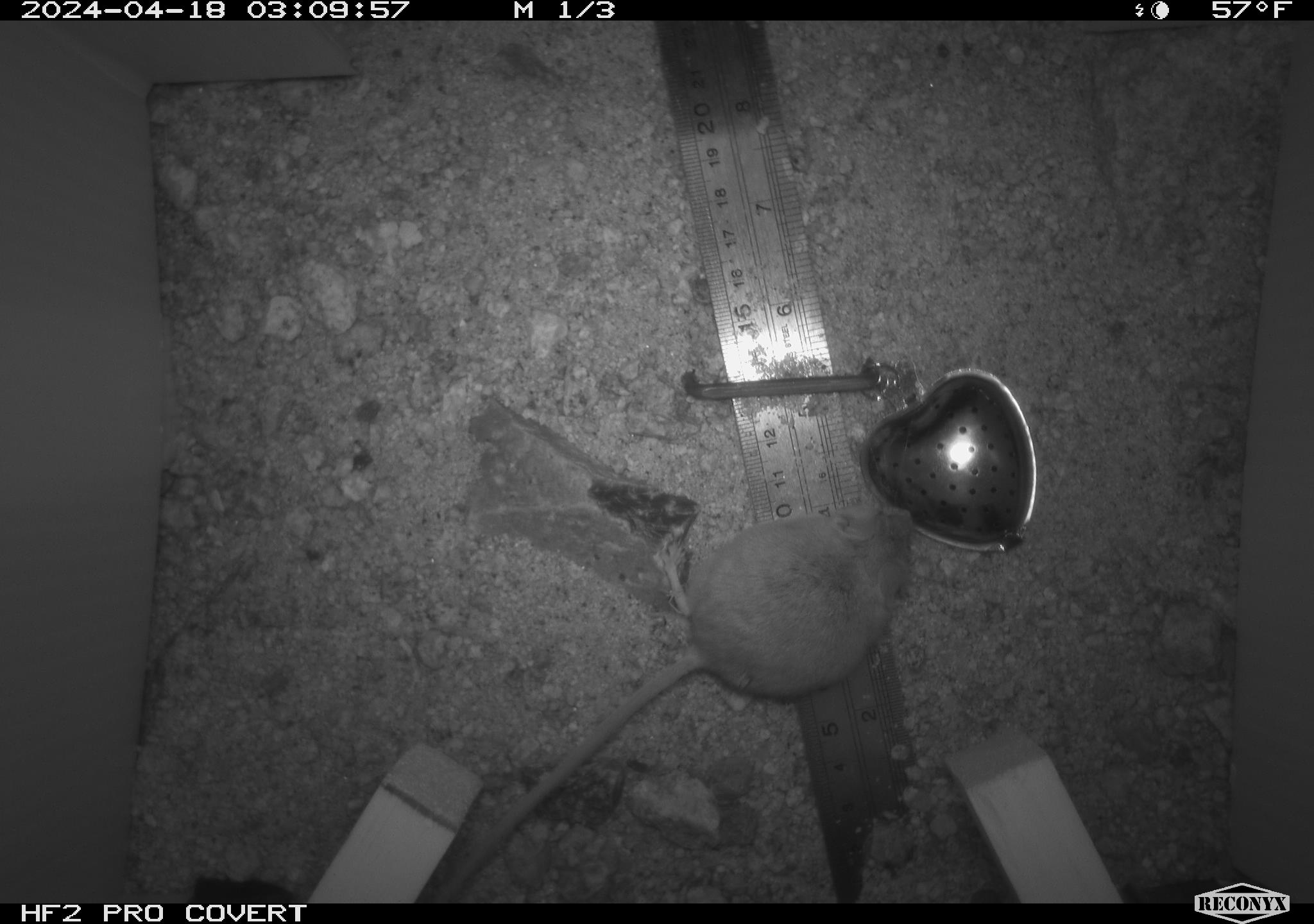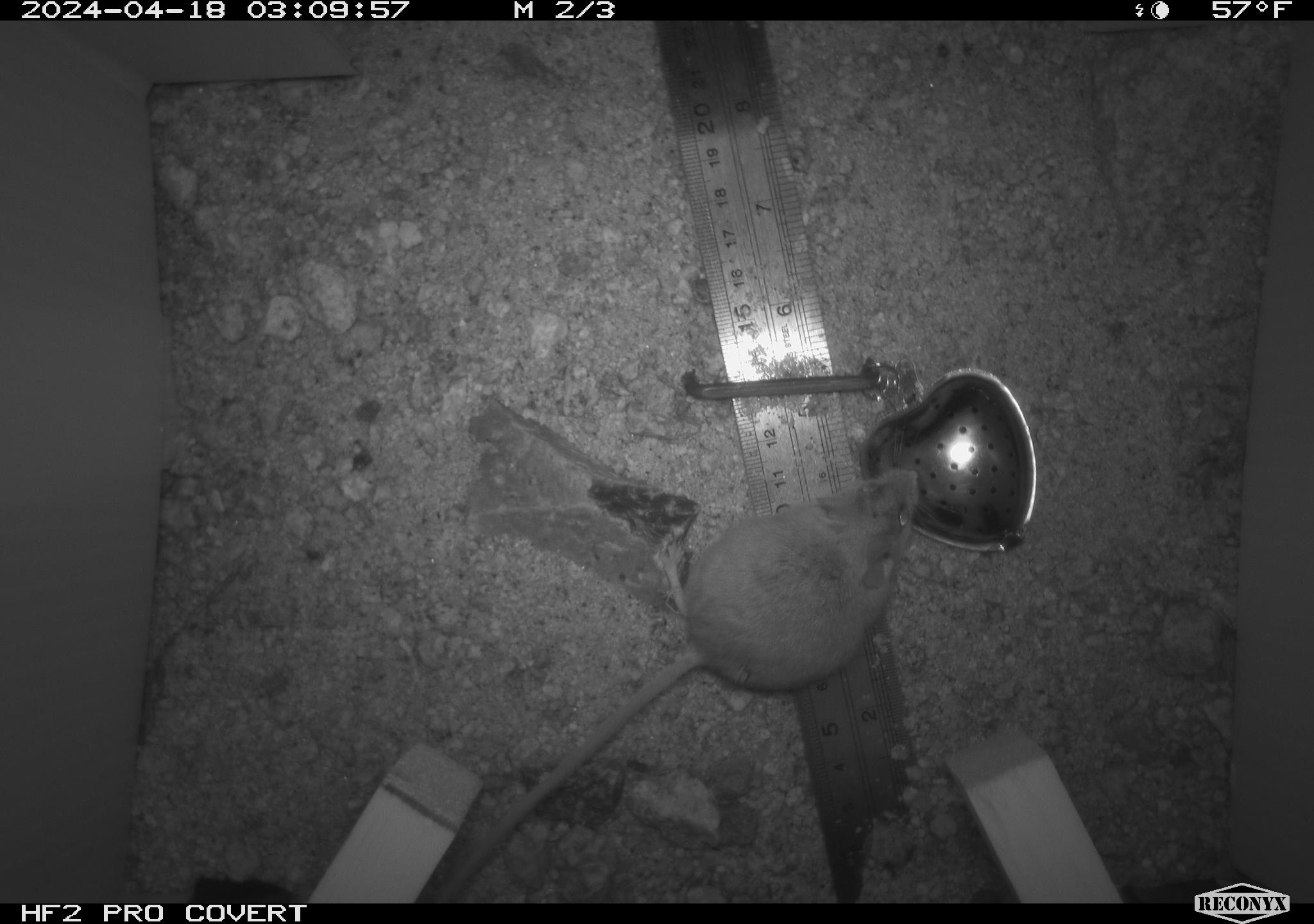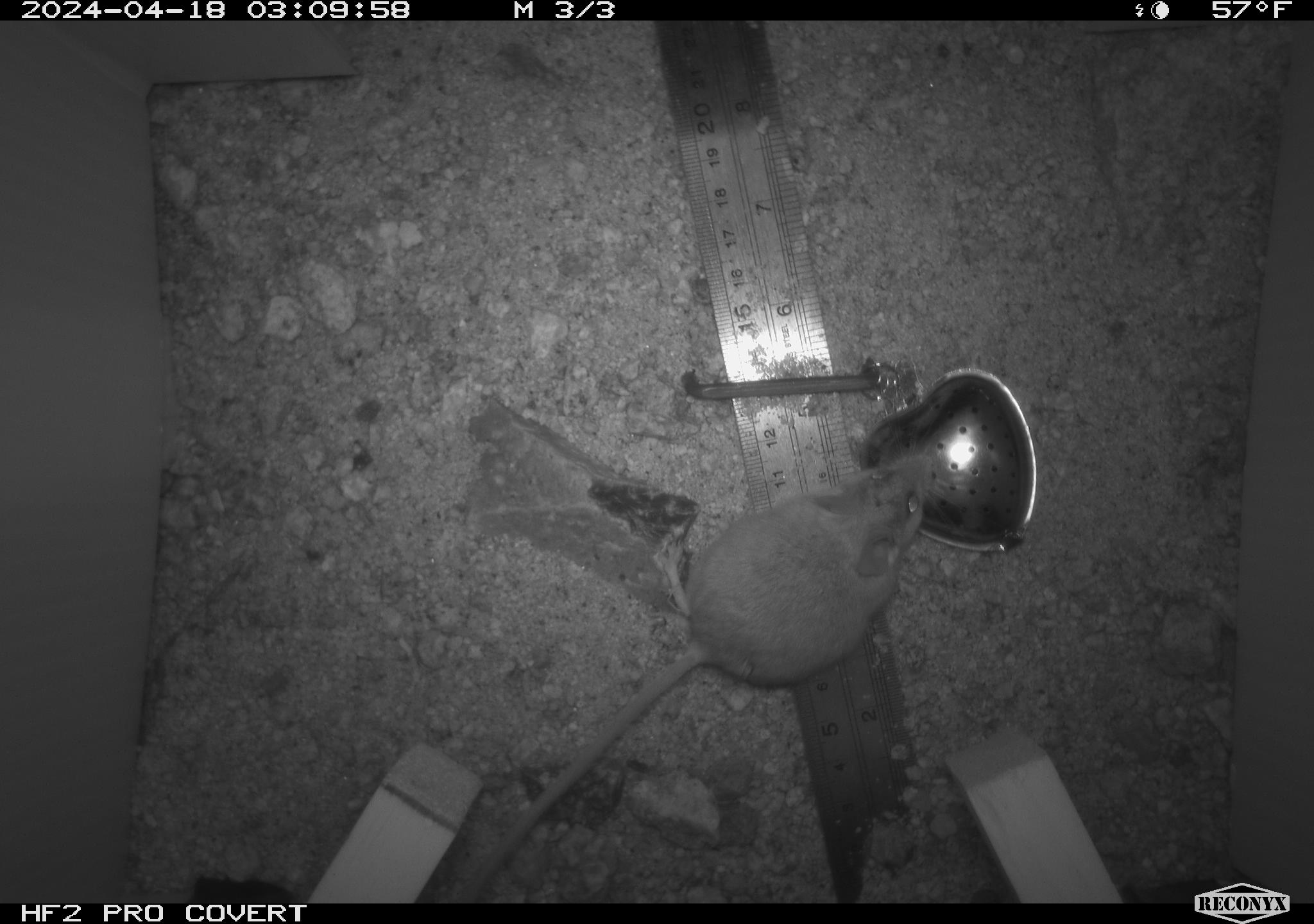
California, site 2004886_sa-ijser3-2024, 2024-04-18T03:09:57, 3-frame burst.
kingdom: Animalia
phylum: Chordata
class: Mammalia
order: Rodentia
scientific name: Rodentia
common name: mouse species